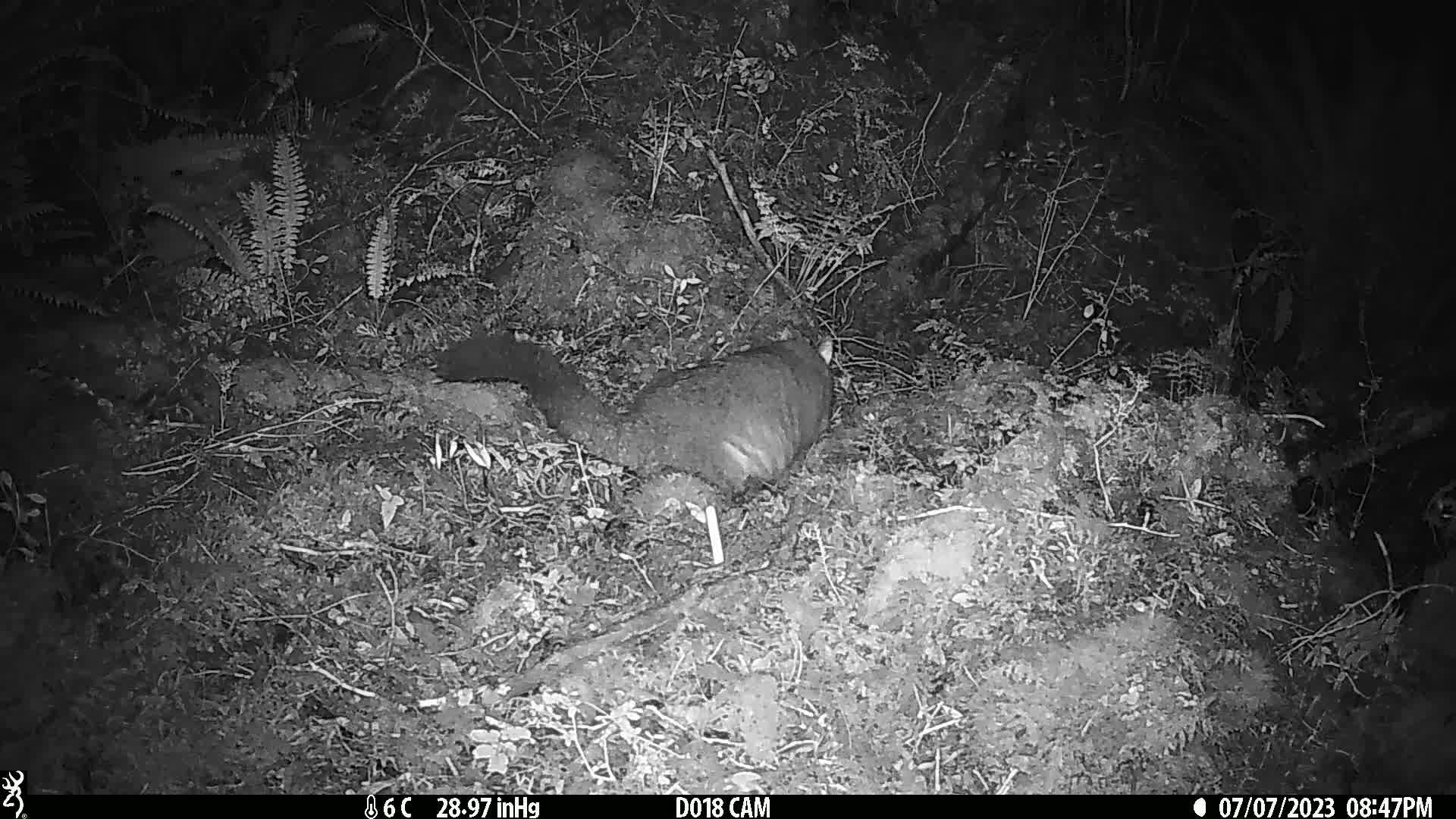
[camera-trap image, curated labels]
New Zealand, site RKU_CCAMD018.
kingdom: Animalia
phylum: Chordata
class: Mammalia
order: Diprotodontia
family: Phalangeridae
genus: Trichosurus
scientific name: Trichosurus vulpecula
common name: common brushtail possum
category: possum